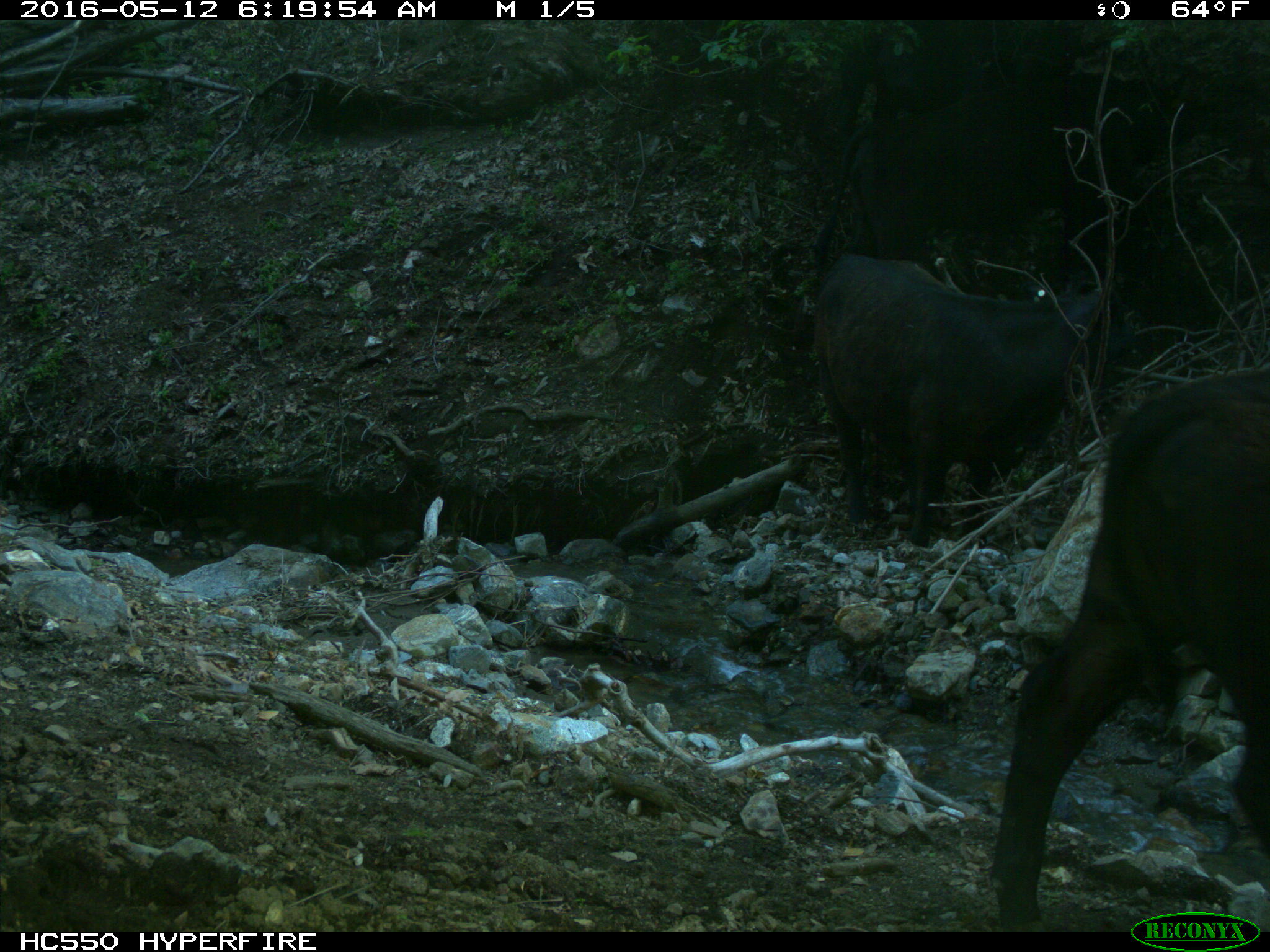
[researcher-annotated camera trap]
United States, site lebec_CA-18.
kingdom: Animalia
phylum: Chordata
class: Mammalia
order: Artiodactyla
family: Bovidae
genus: Bos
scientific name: Bos taurus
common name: domestic cow